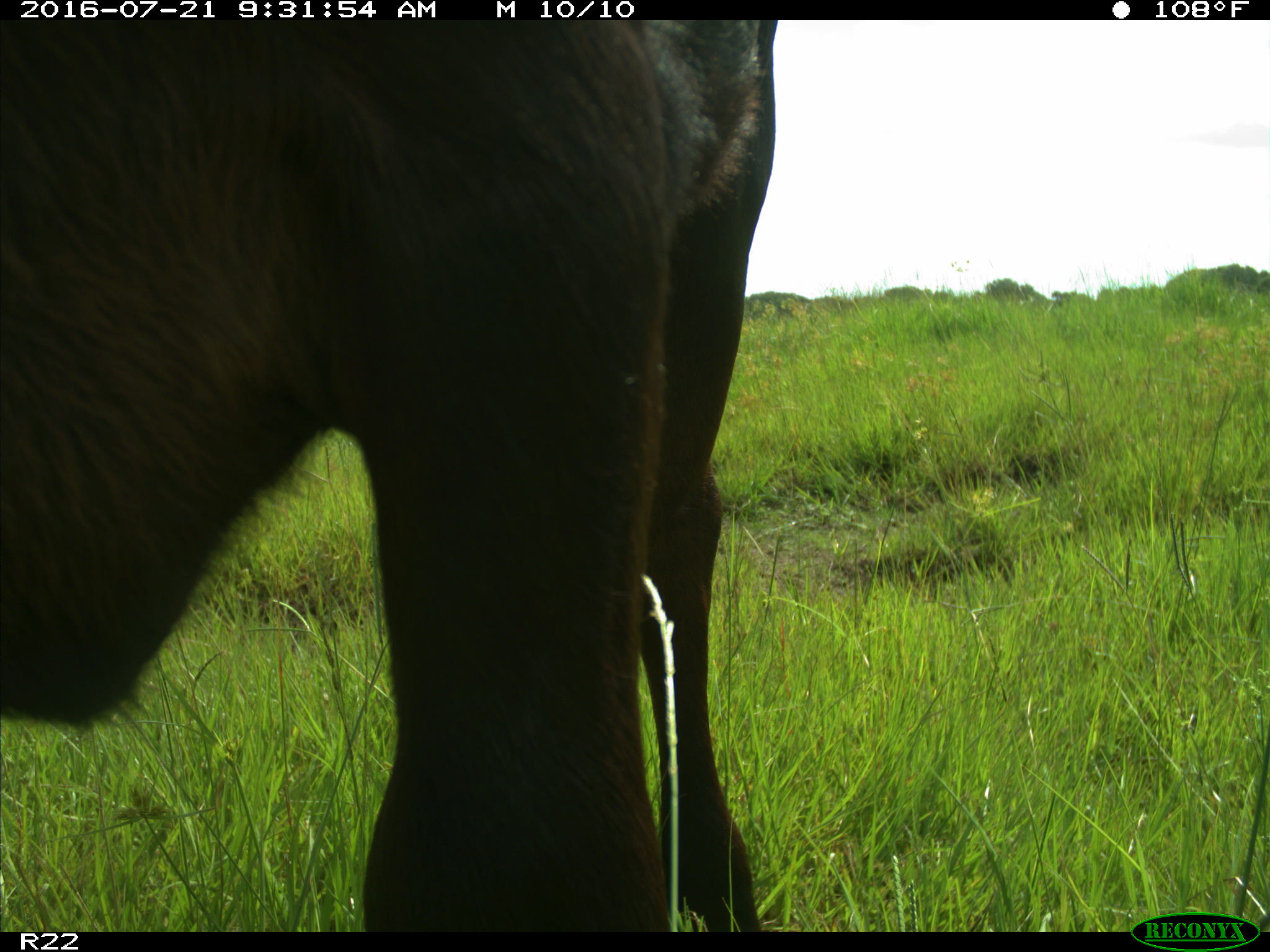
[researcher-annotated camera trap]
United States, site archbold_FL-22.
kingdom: Animalia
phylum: Chordata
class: Mammalia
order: Artiodactyla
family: Bovidae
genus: Bos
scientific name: Bos taurus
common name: domestic cow